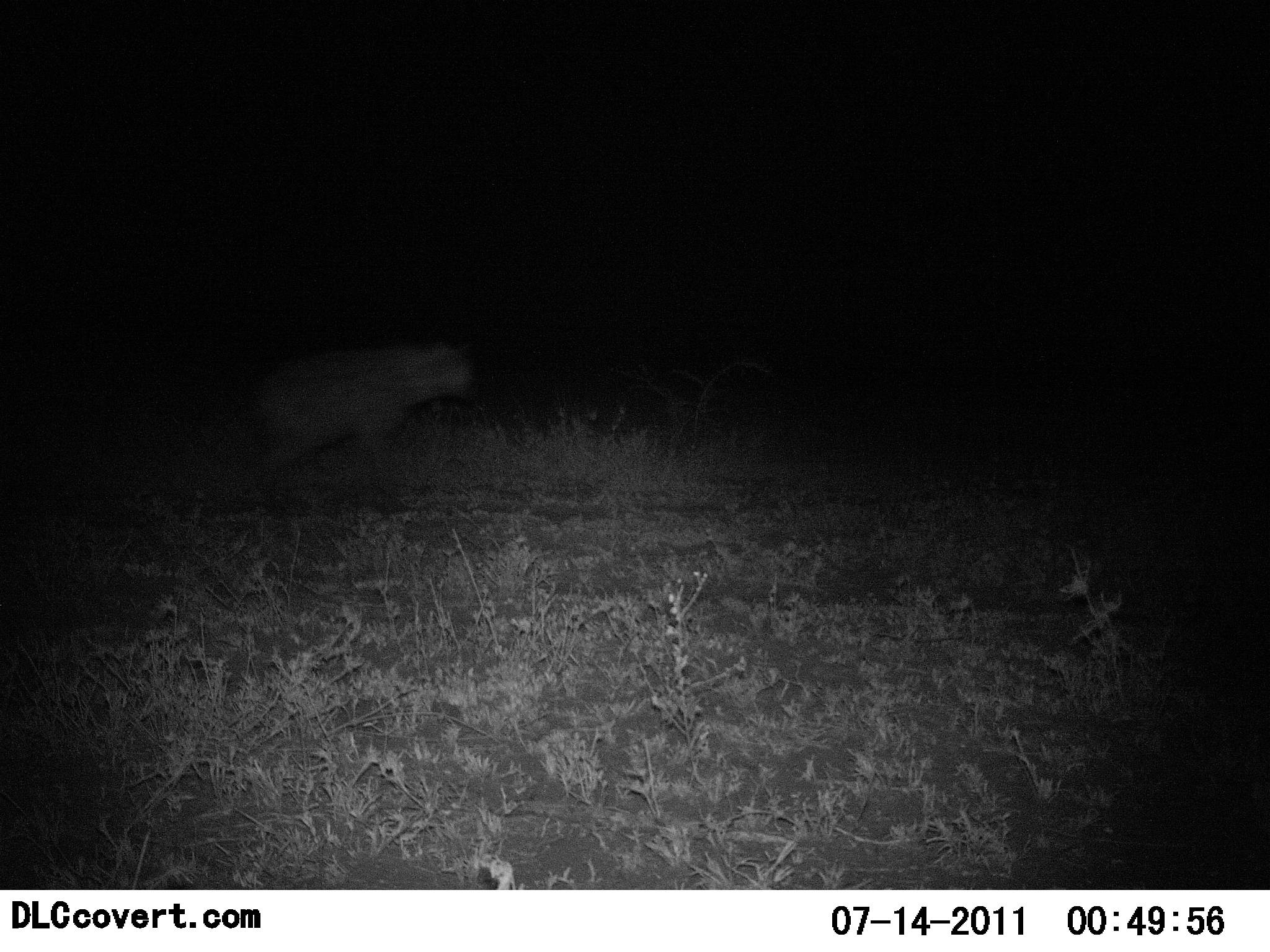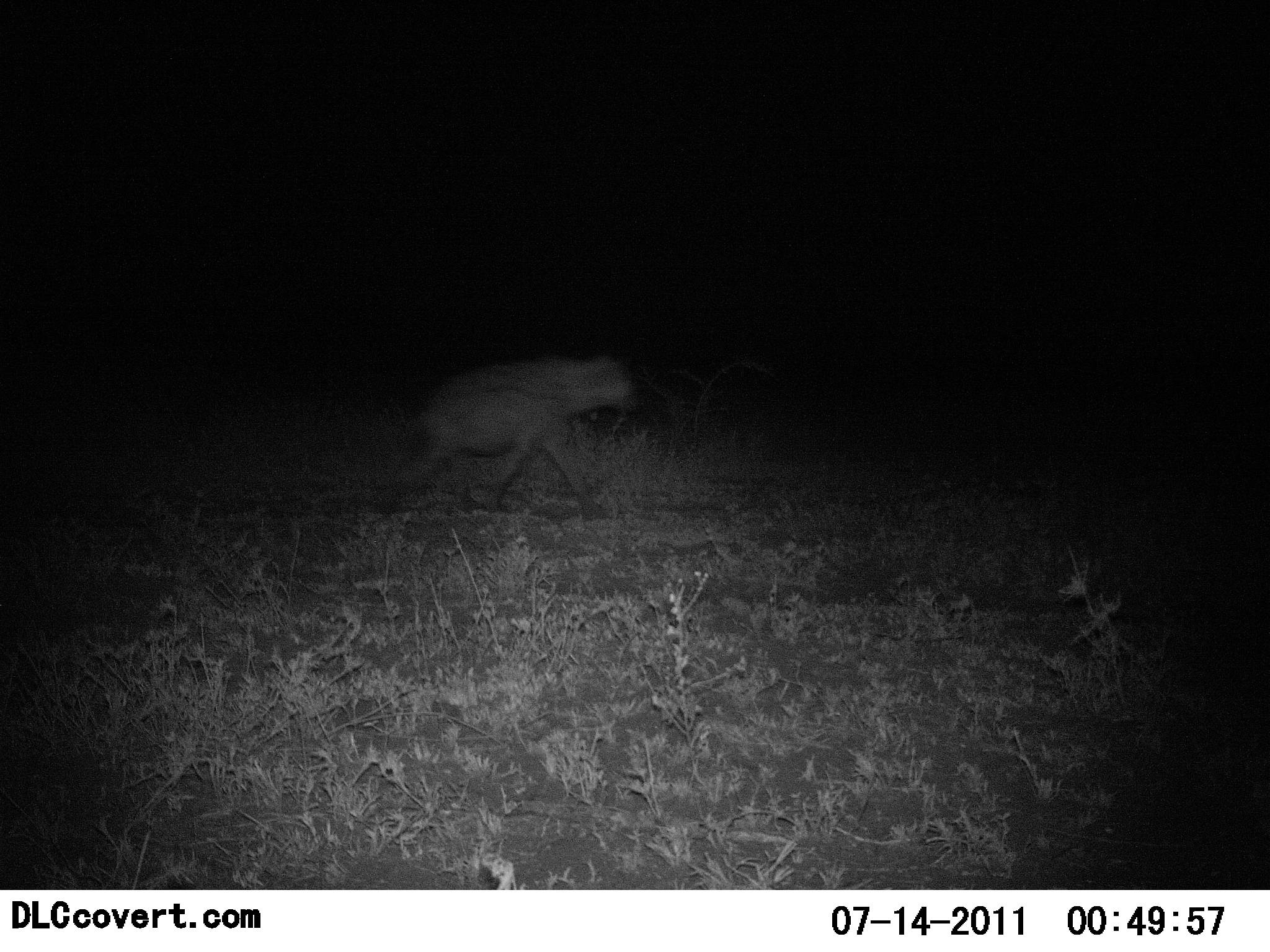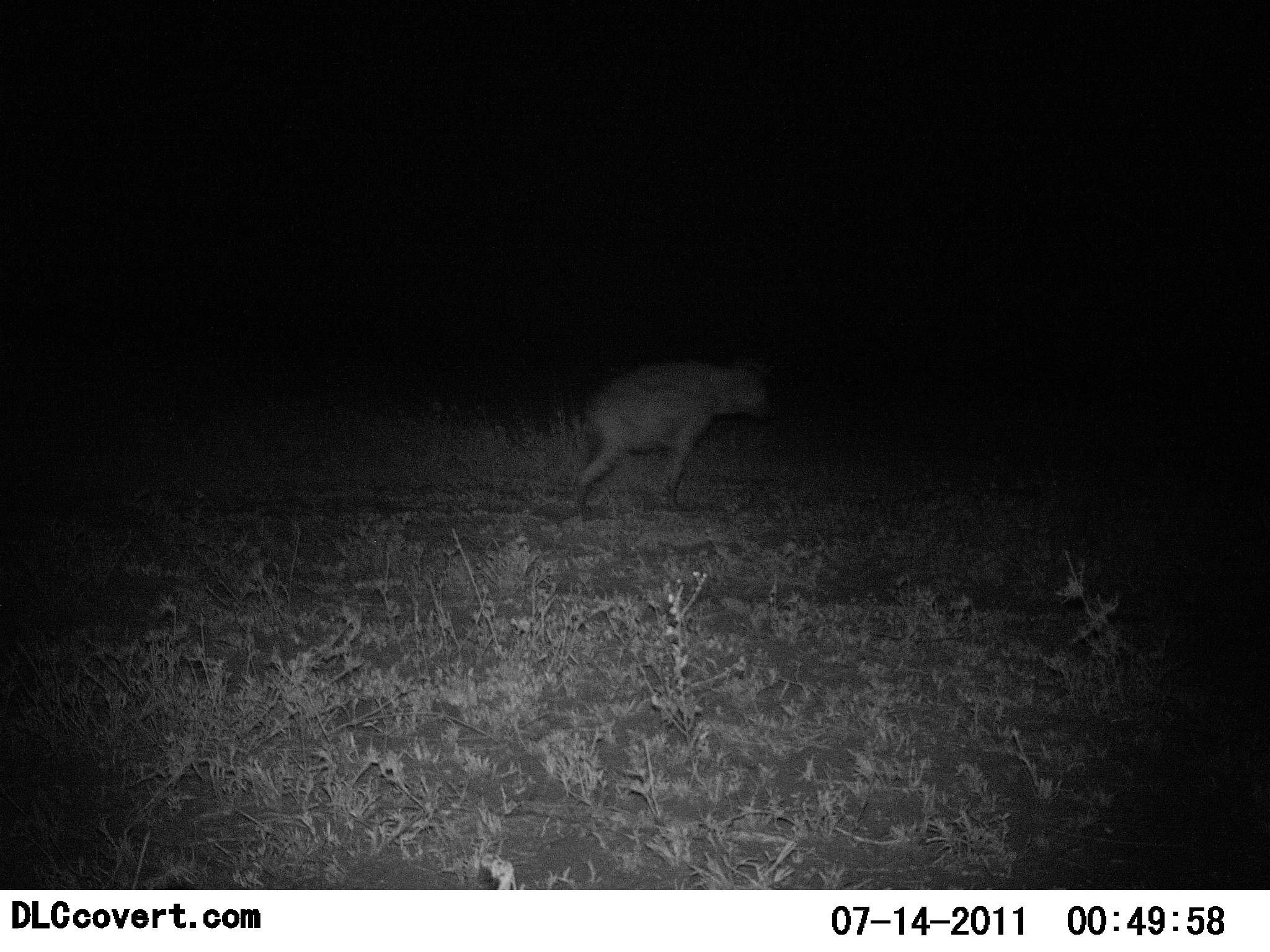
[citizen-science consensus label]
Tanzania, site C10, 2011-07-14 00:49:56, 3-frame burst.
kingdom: Animalia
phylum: Chordata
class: Mammalia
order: Carnivora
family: Hyaenidae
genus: Crocuta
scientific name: Crocuta crocuta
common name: spotted hyena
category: hyenaspotted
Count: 1.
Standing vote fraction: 0%.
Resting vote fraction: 0%.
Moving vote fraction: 100%.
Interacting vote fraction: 0%.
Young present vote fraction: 0%.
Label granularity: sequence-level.